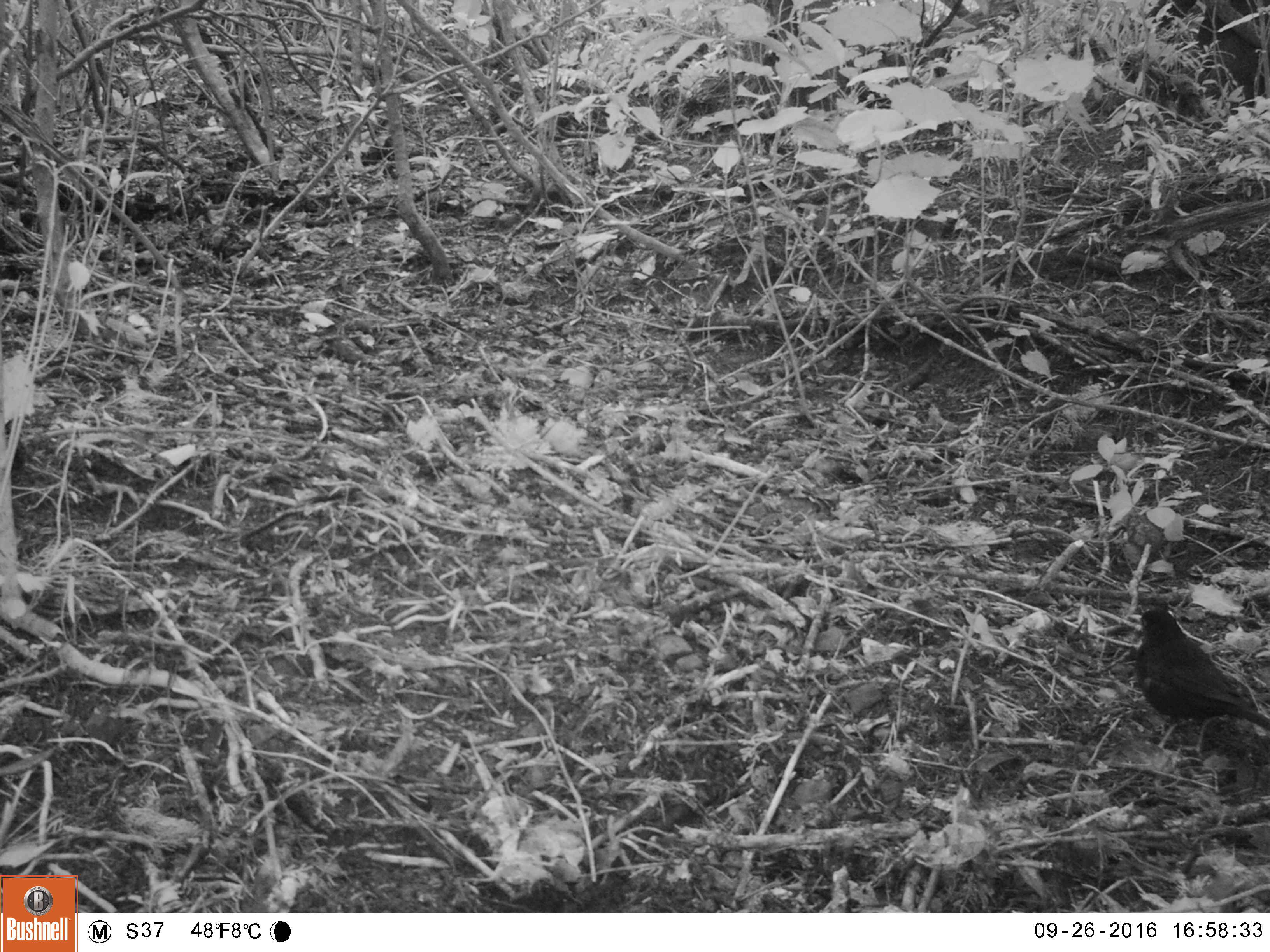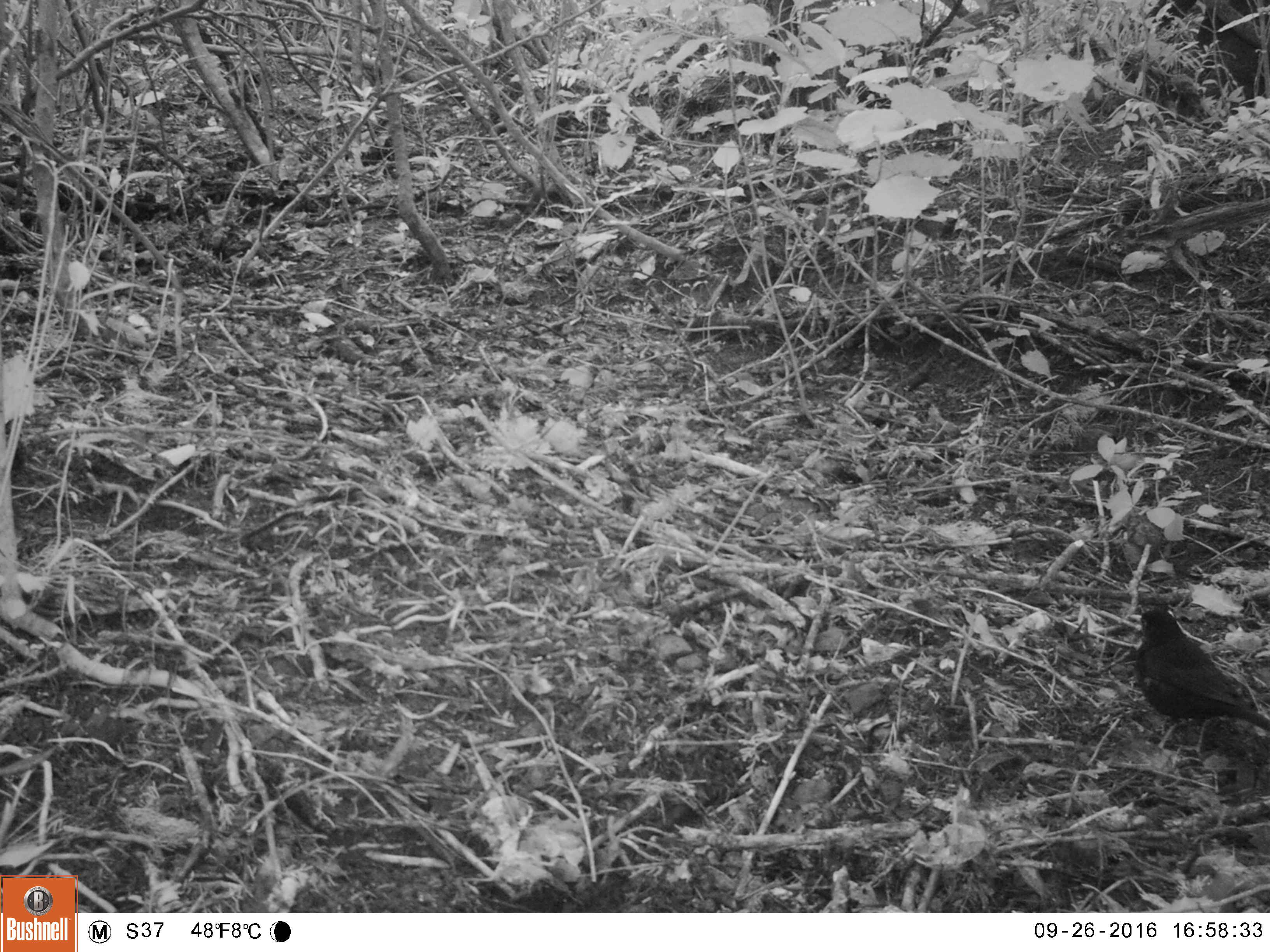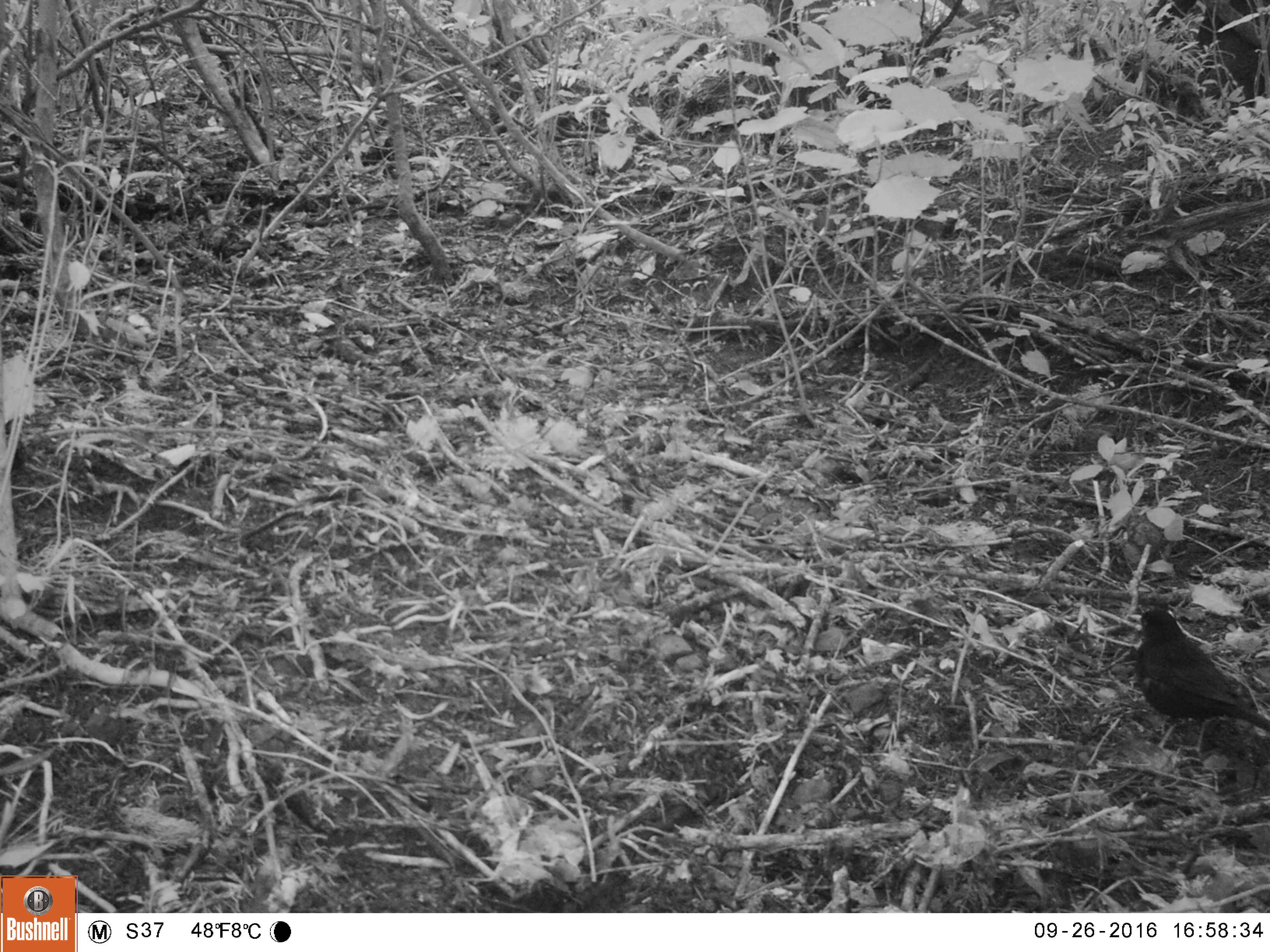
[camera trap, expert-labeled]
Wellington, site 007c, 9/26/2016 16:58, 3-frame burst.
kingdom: Animalia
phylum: Chordata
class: Aves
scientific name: Aves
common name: bird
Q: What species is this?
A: Bird (Aves).